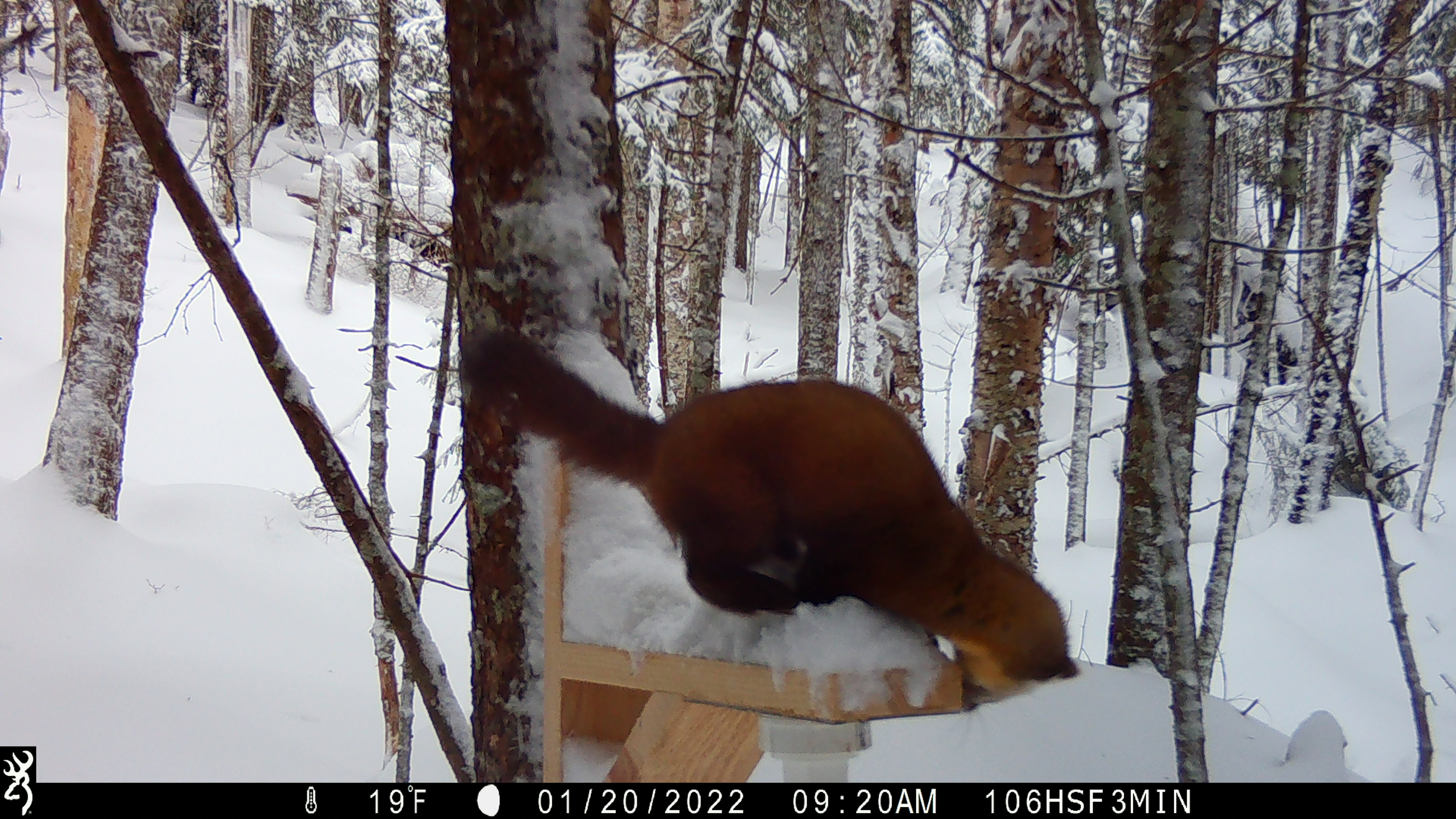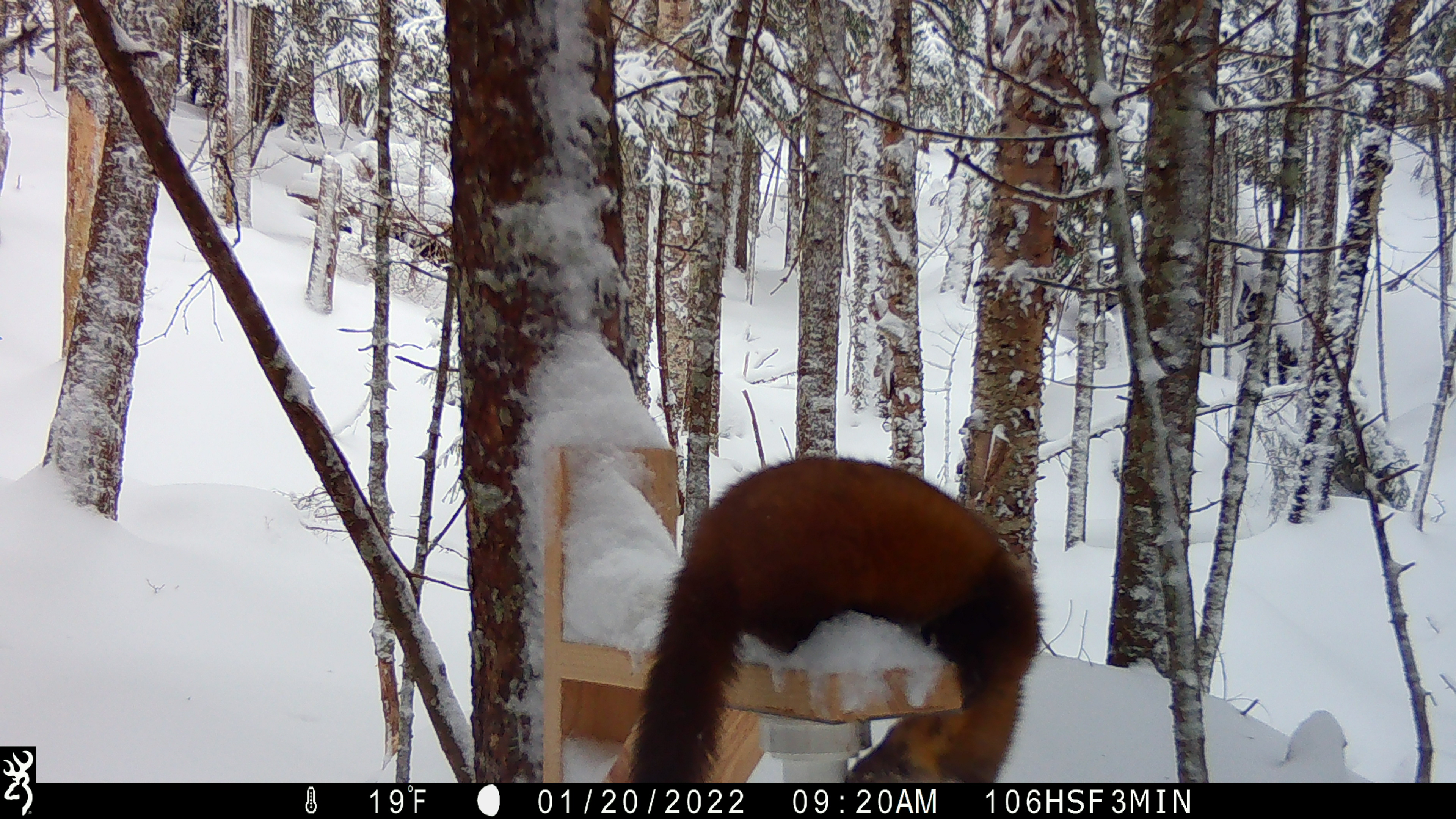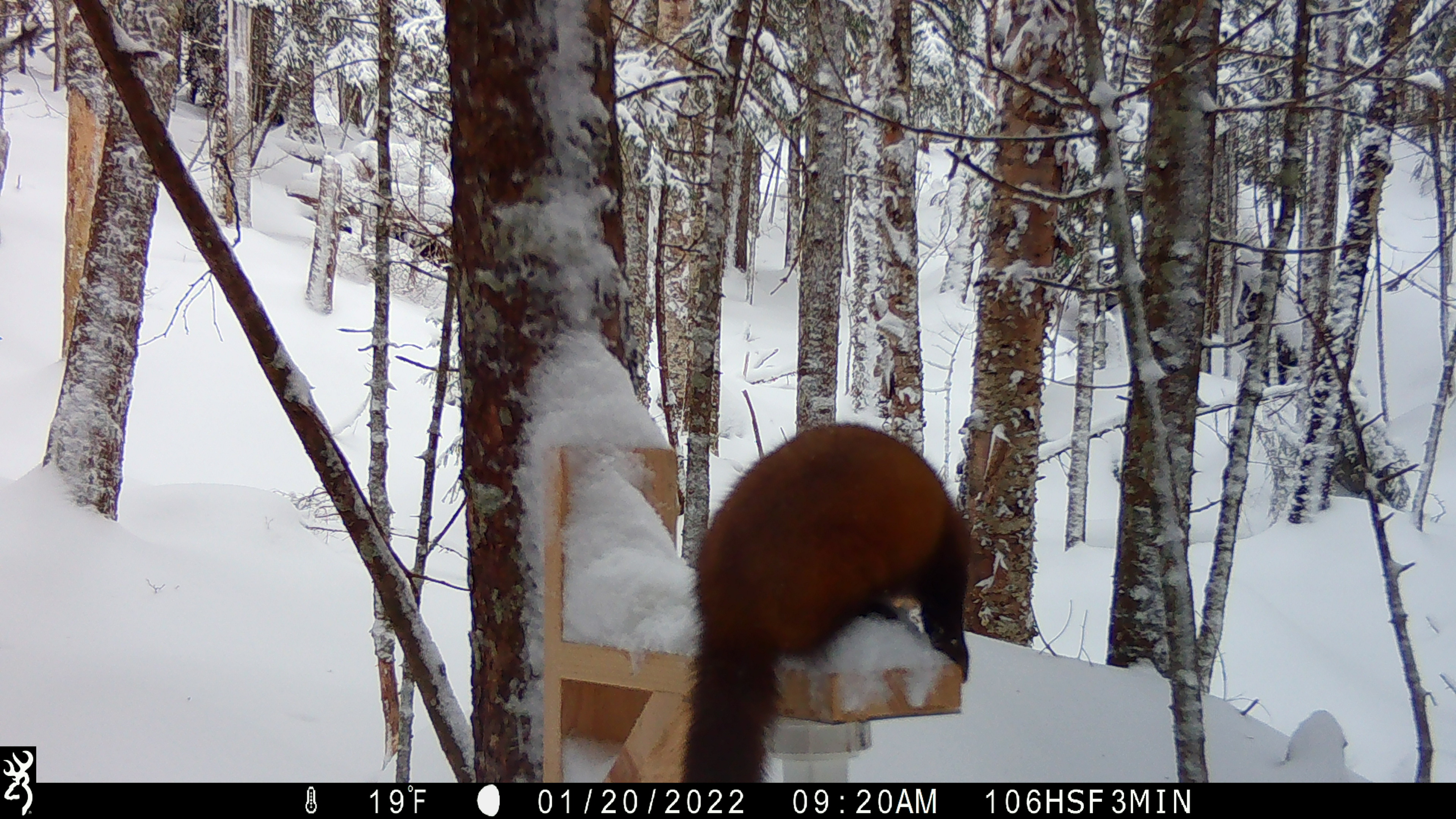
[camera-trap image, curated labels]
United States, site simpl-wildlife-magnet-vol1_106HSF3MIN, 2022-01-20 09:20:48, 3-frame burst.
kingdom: Animalia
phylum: Chordata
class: Mammalia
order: Carnivora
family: Mustelidae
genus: Martes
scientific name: Martes americana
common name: american marten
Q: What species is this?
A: American marten (Martes americana).